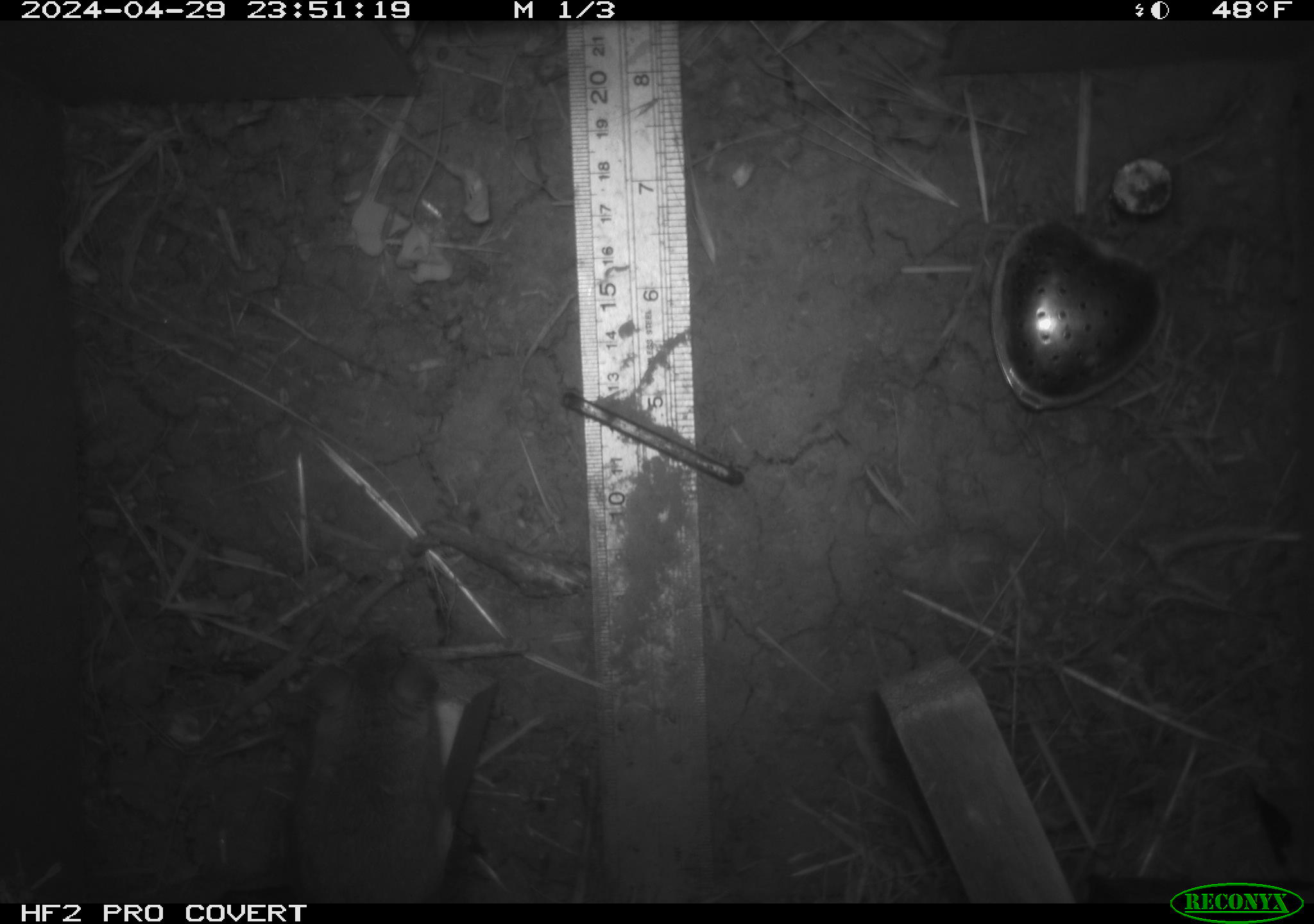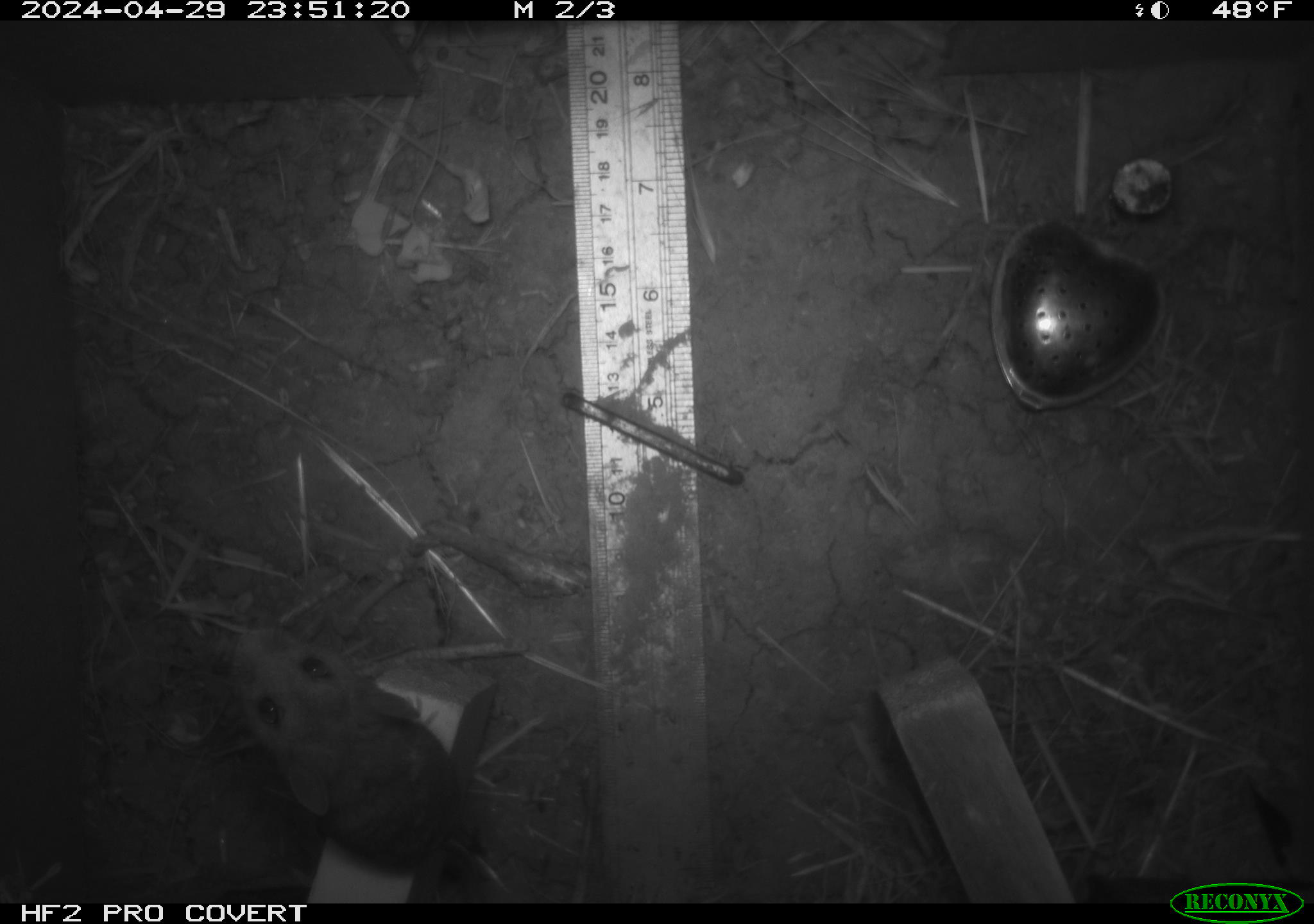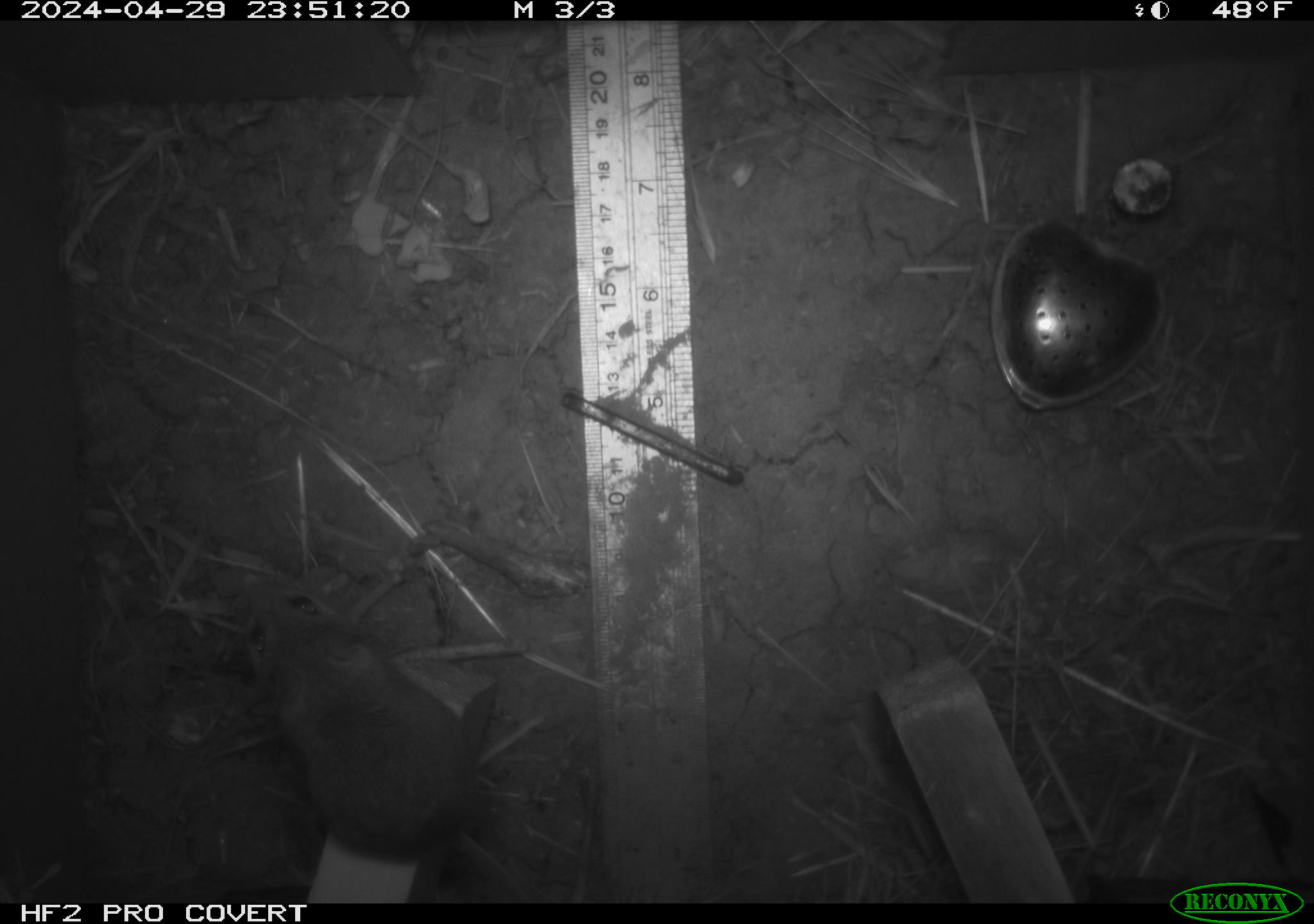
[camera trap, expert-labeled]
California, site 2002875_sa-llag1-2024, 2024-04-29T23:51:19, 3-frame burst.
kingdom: Animalia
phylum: Chordata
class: Mammalia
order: Rodentia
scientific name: Rodentia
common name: mouse species